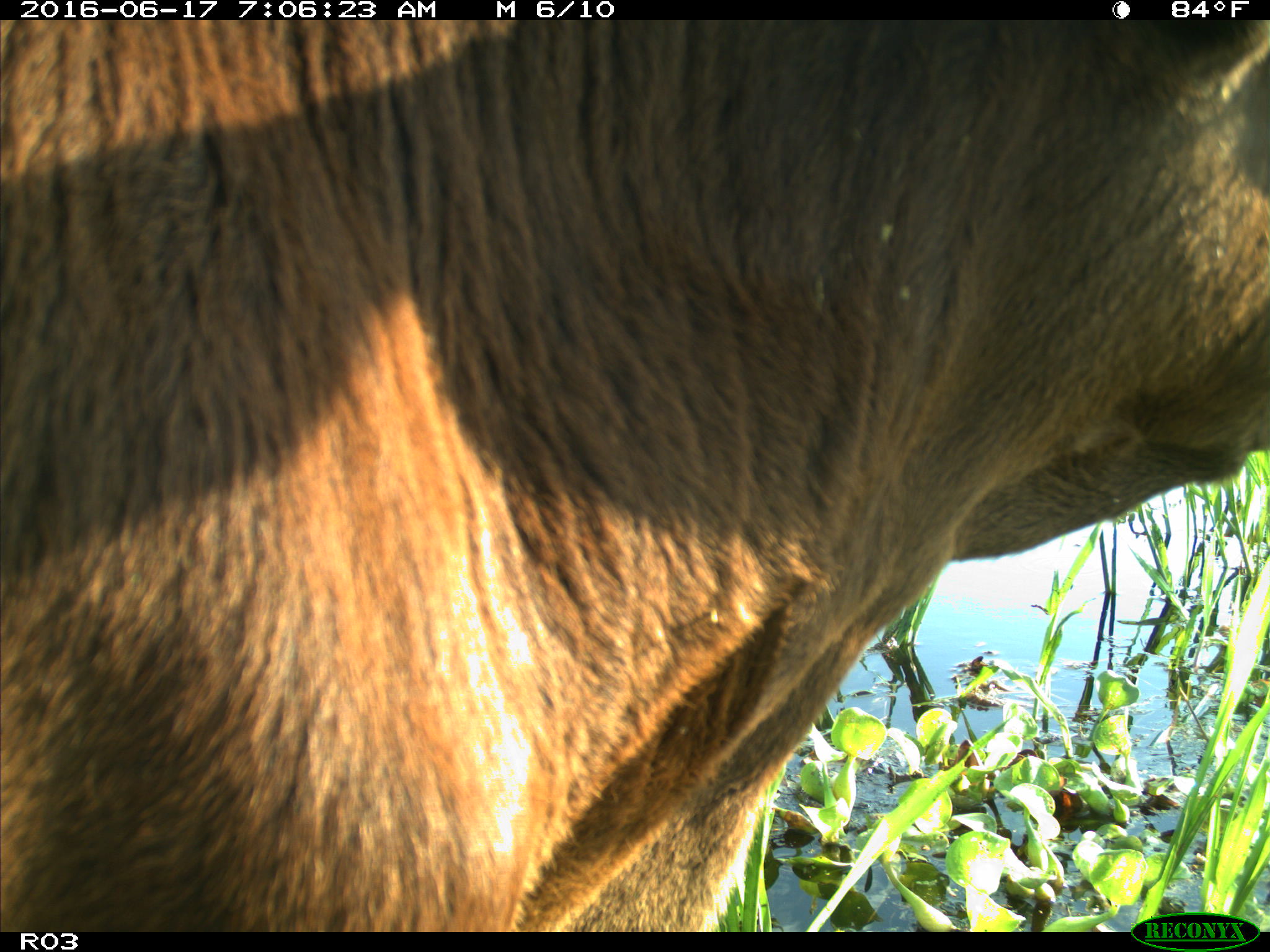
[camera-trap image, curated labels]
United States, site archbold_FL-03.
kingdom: Animalia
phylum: Chordata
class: Mammalia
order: Artiodactyla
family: Bovidae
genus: Bos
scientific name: Bos taurus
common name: domestic cow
Bos taurus (domestic cow).